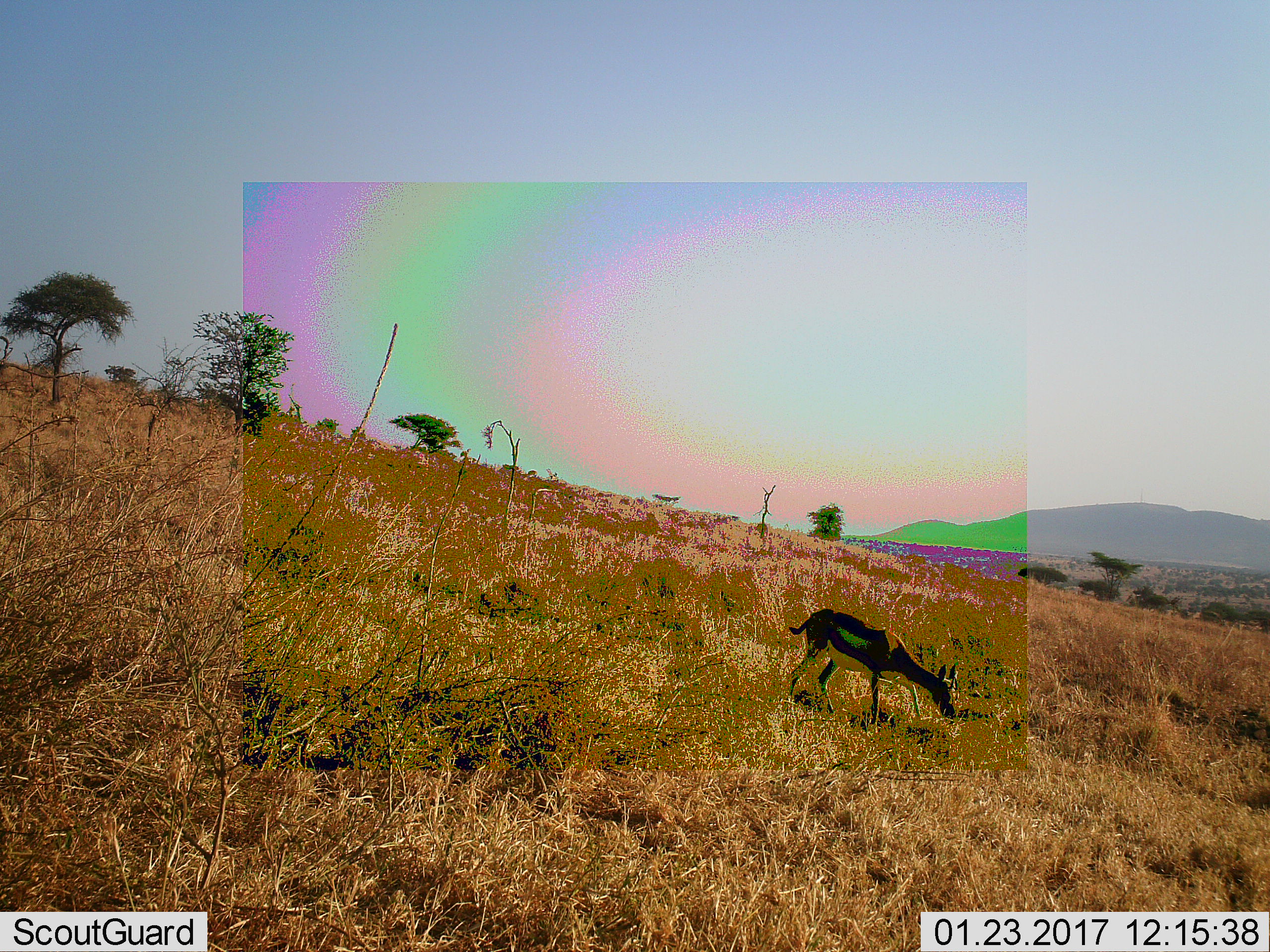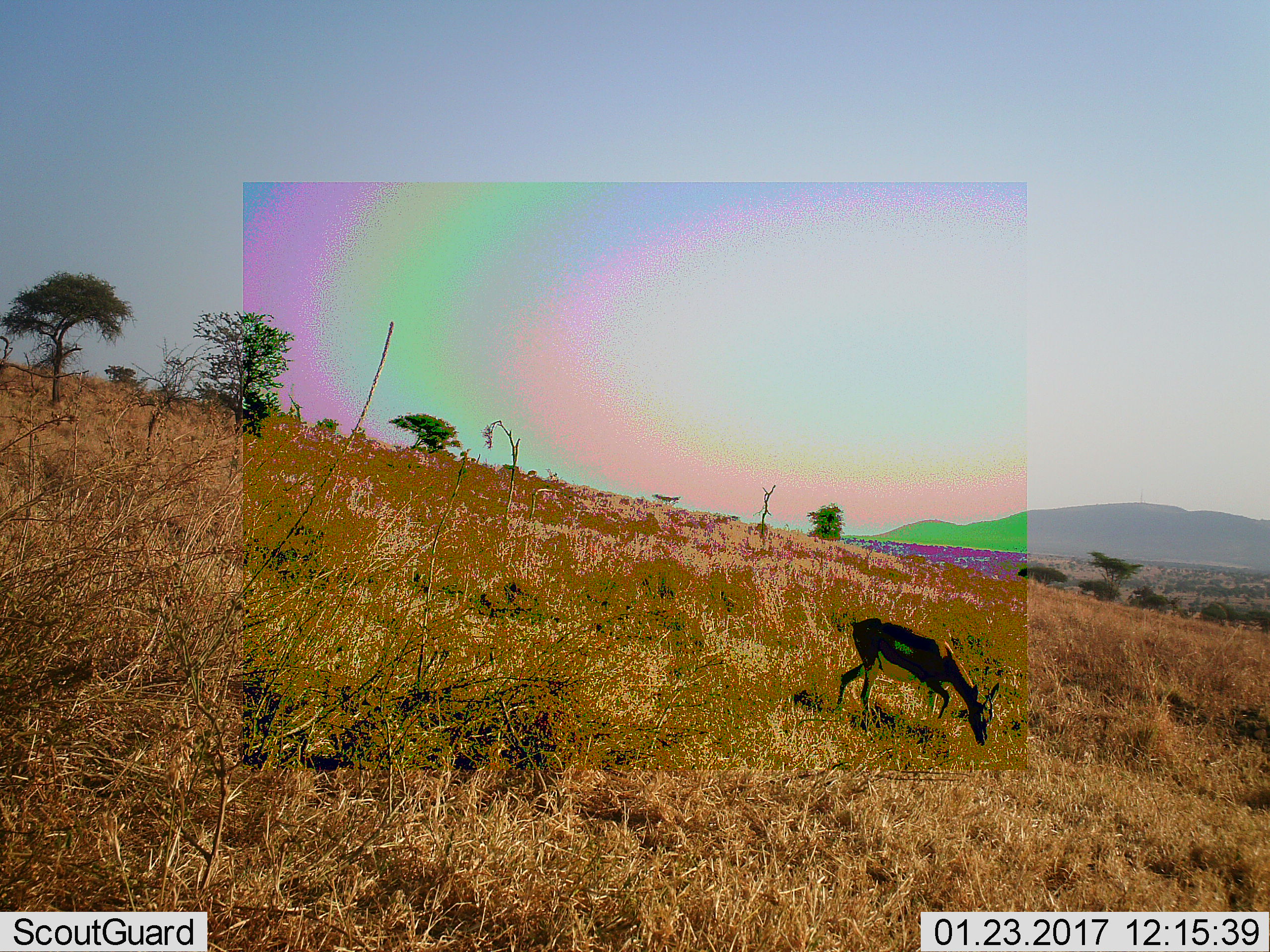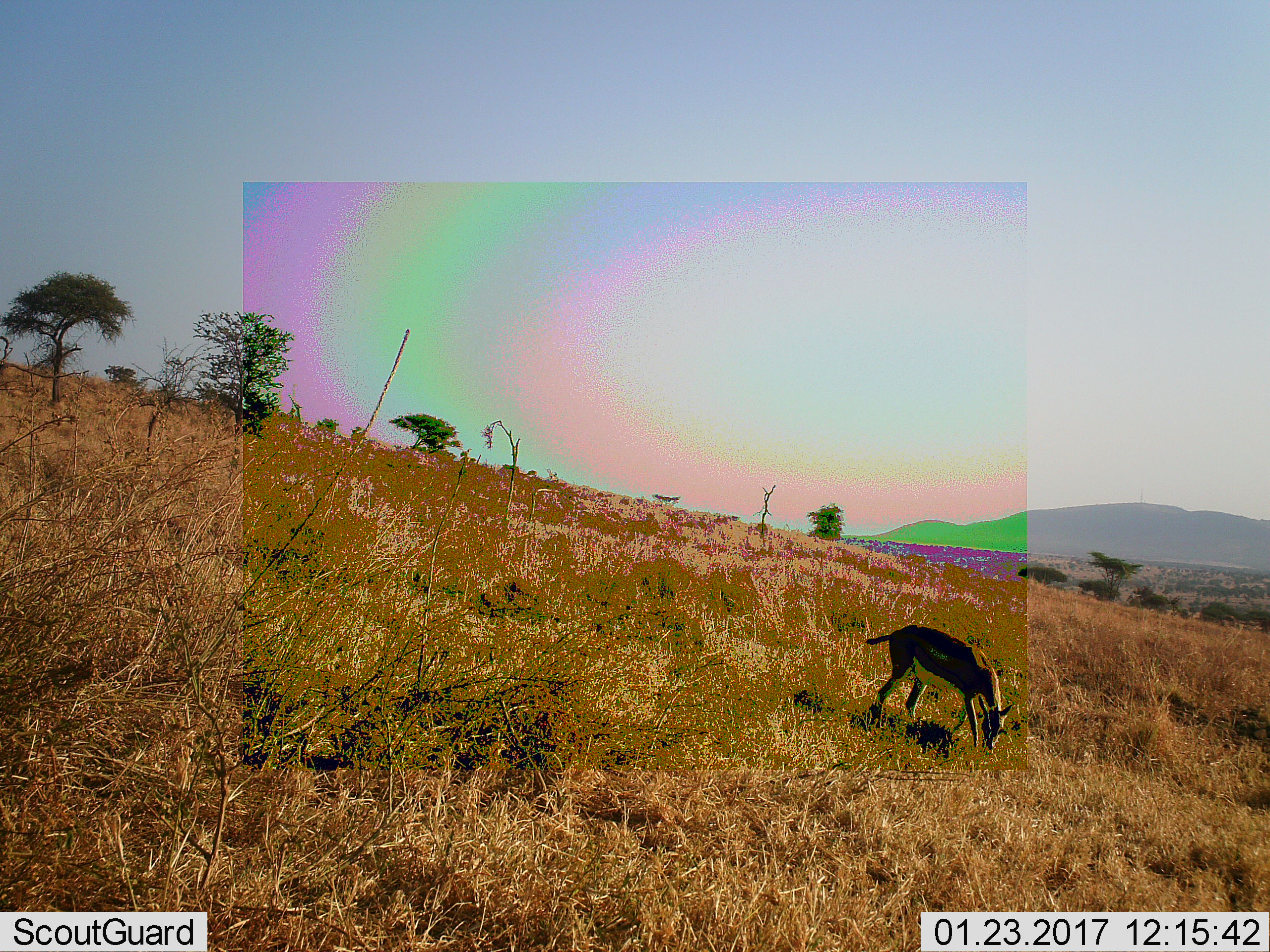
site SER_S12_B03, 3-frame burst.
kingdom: Animalia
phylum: Chordata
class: Mammalia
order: Artiodactyla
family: Bovidae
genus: Eudorcas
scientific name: Eudorcas thomsonii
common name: thomson's gazelle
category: gazellethomsons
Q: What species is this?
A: Gazellethomsons (thomson's gazelle) (Eudorcas thomsonii).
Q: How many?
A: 1.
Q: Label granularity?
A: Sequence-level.